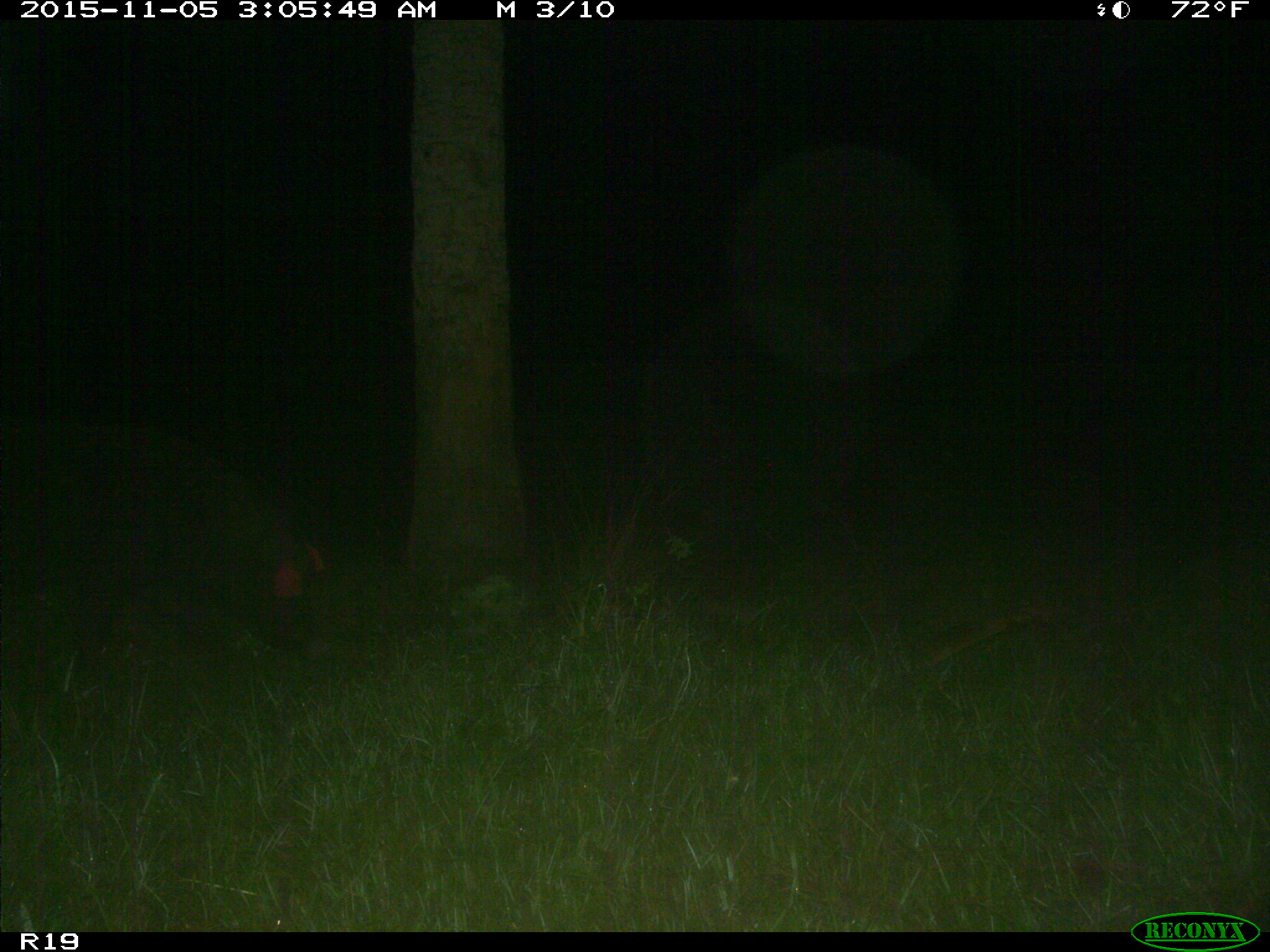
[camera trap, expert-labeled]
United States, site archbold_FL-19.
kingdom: Animalia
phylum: Chordata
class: Mammalia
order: Artiodactyla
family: Suidae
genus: Sus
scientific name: Sus scrofa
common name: wild boar